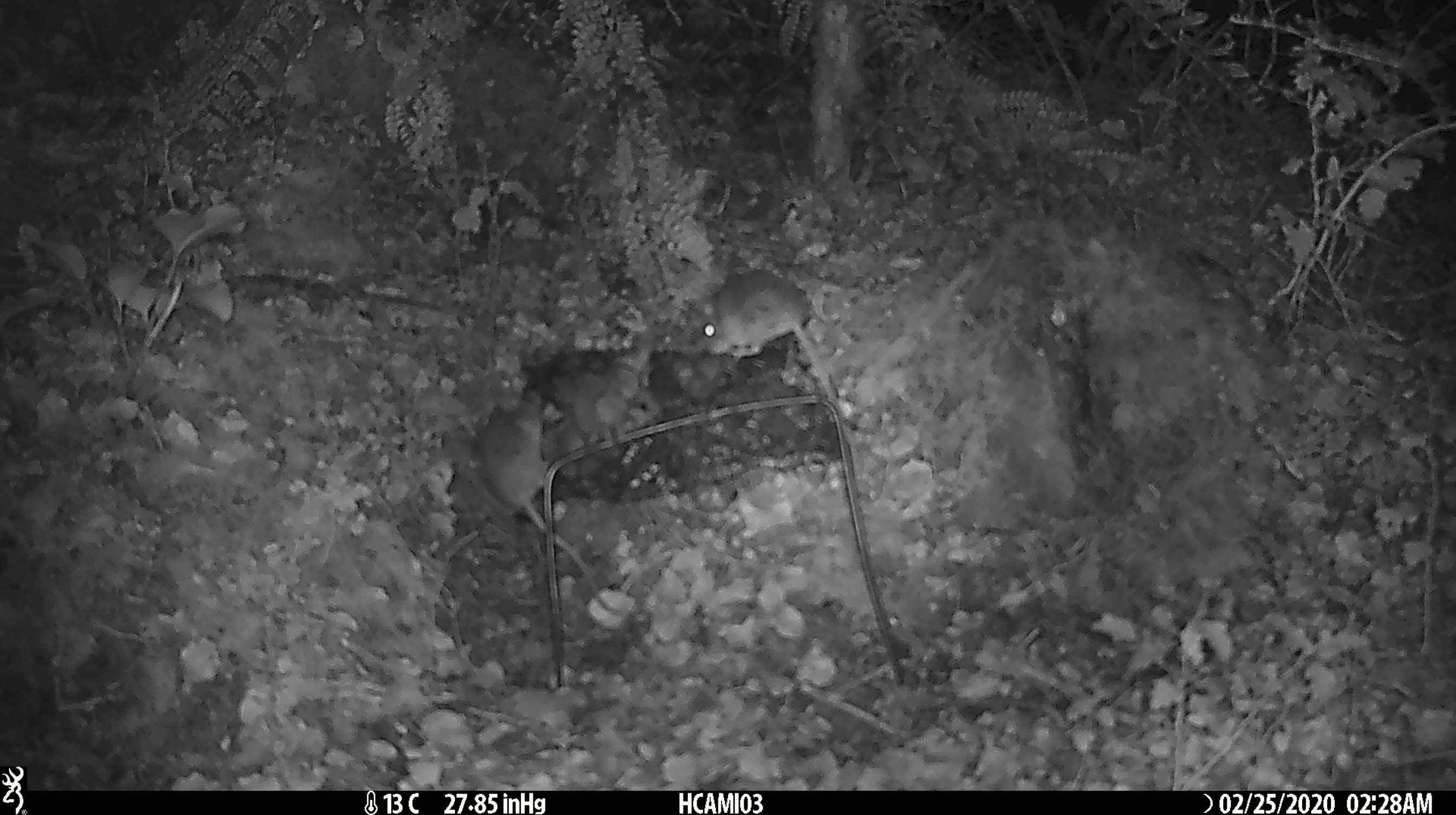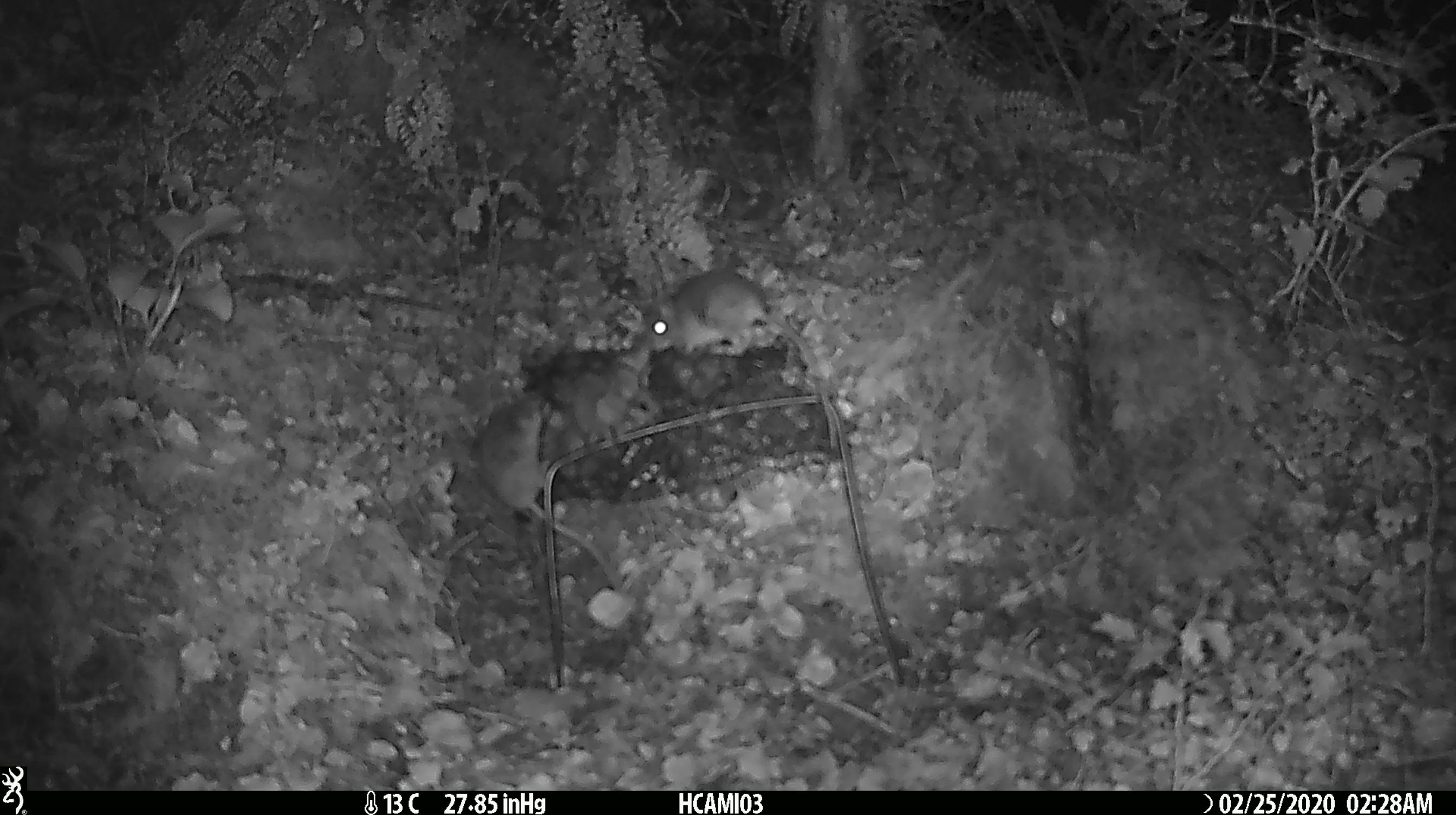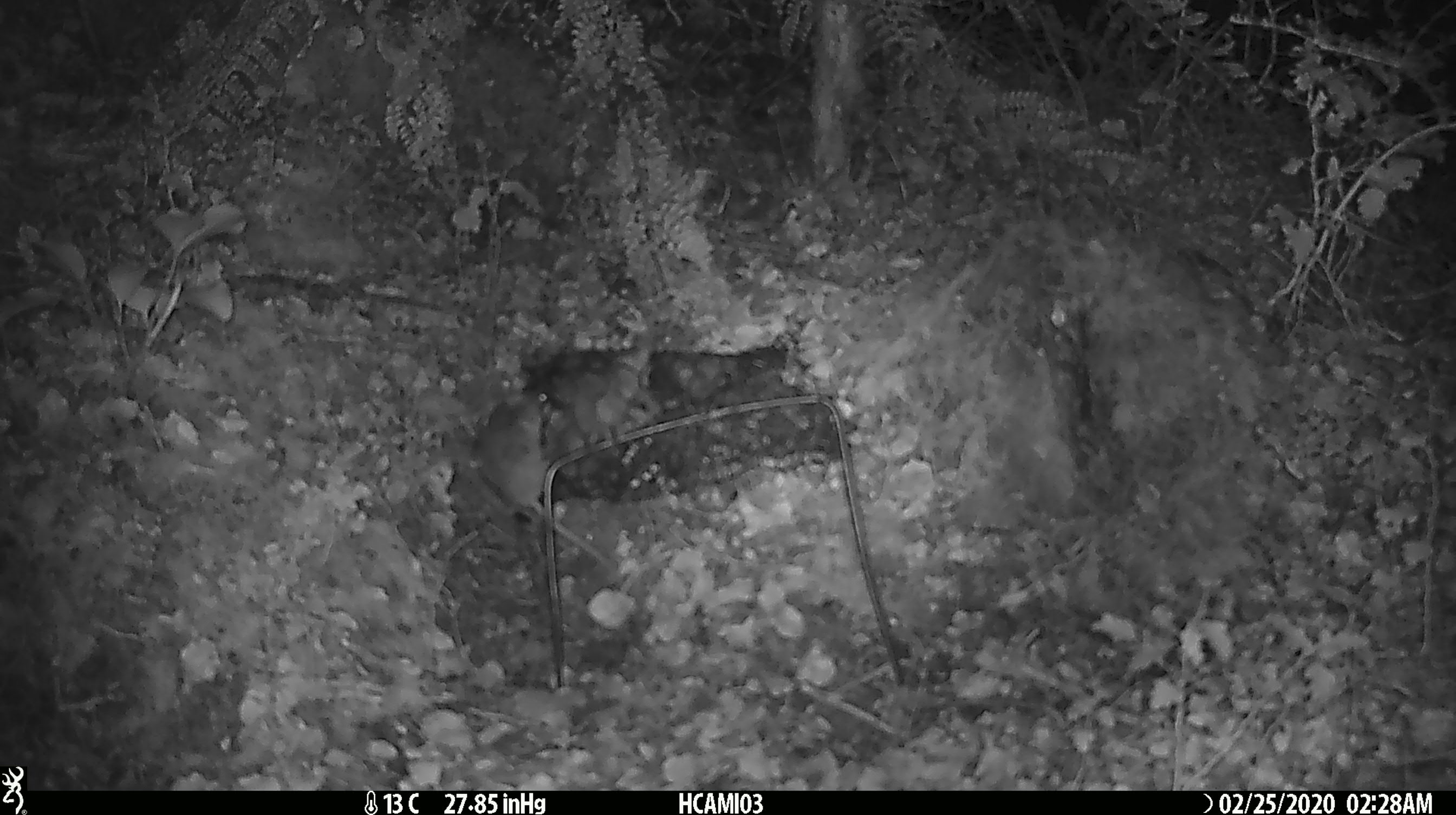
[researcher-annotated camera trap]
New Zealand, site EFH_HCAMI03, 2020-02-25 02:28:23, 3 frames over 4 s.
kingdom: Animalia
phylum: Chordata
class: Mammalia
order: Rodentia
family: Muridae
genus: Mus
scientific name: Mus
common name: mouse